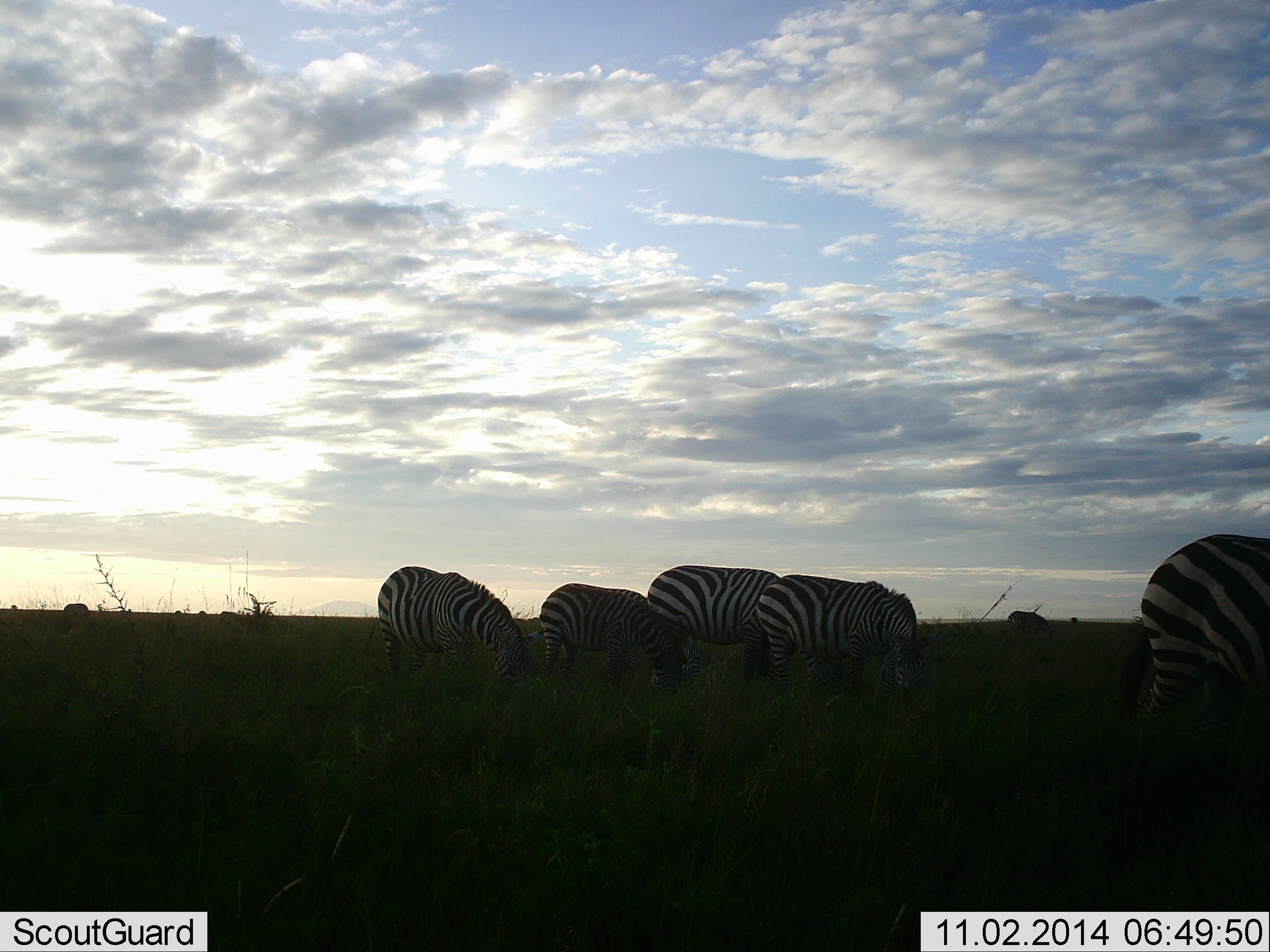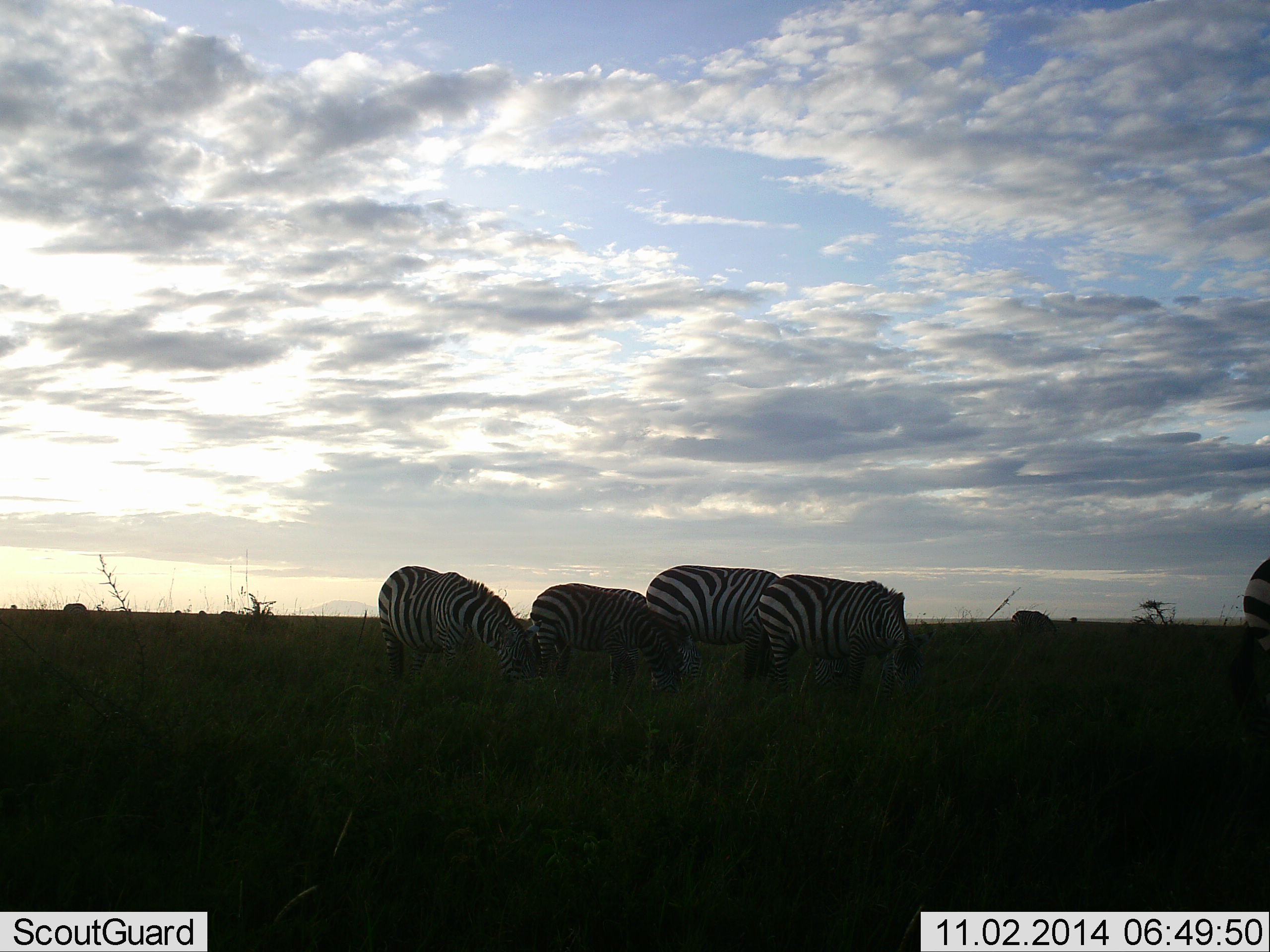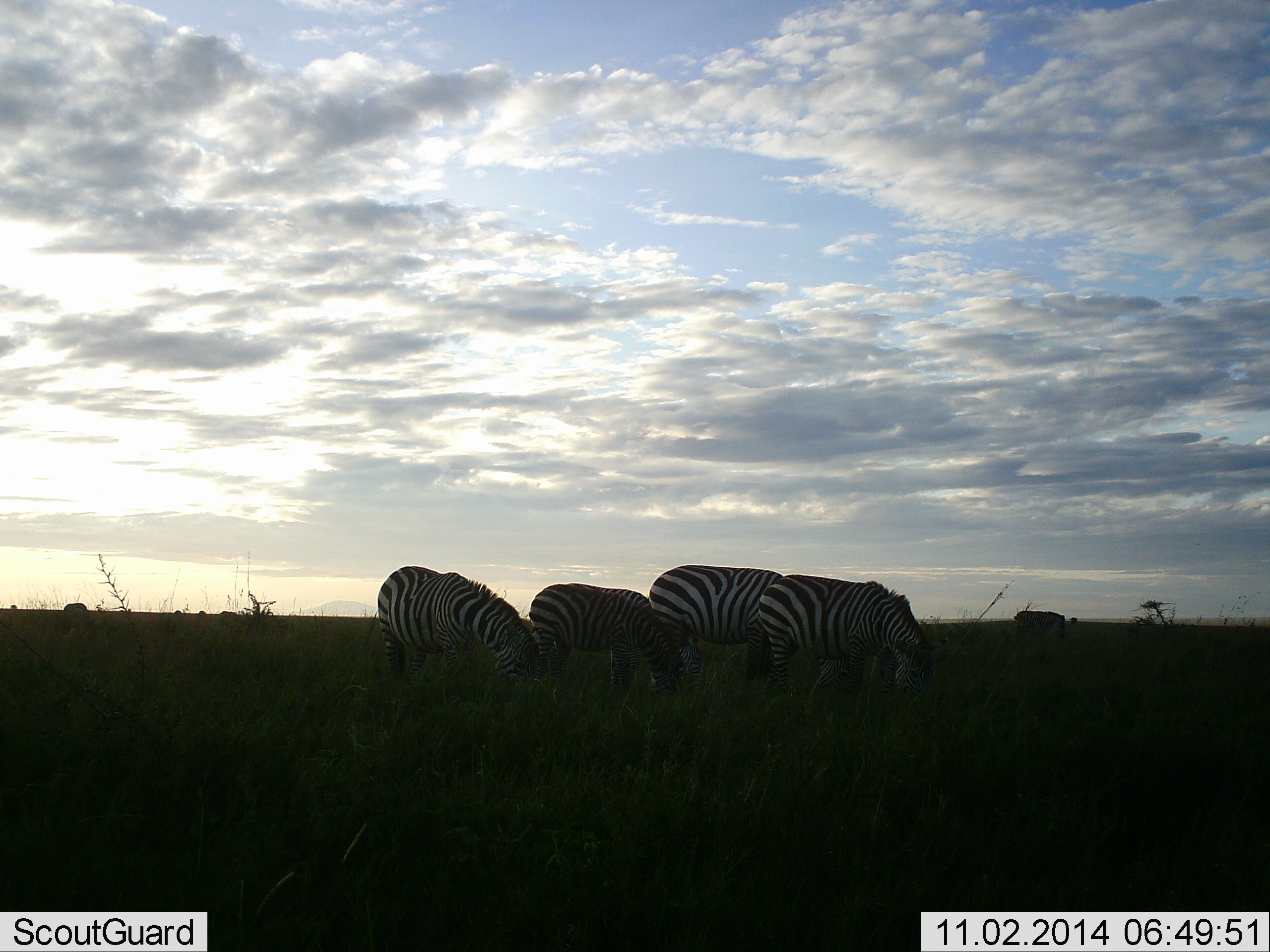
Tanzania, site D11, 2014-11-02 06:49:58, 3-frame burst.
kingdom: Animalia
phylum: Chordata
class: Mammalia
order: Perissodactyla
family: Equidae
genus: Equus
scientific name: Equus quagga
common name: plains zebra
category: zebra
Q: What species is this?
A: Zebra (plains zebra) (Equus quagga).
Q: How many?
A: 6.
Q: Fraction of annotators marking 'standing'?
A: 30%.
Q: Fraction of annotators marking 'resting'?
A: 0%.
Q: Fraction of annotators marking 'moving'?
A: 30%.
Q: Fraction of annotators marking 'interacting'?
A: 0%.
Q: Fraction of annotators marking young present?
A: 10%.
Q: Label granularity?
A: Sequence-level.